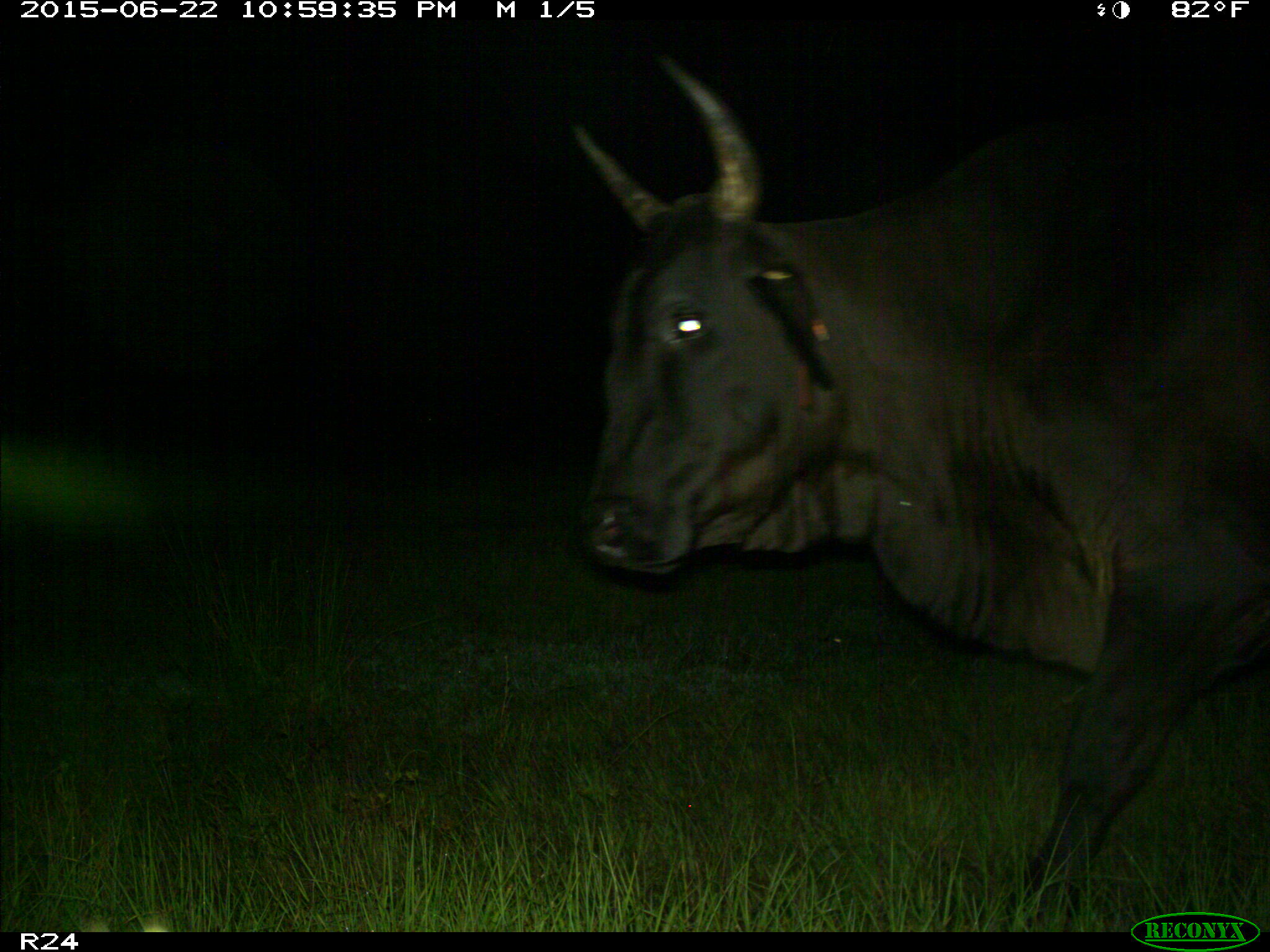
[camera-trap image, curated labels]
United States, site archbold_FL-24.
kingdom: Animalia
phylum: Chordata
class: Mammalia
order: Artiodactyla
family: Bovidae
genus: Bos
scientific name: Bos taurus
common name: domestic cow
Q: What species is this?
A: Bos taurus (domestic cow).